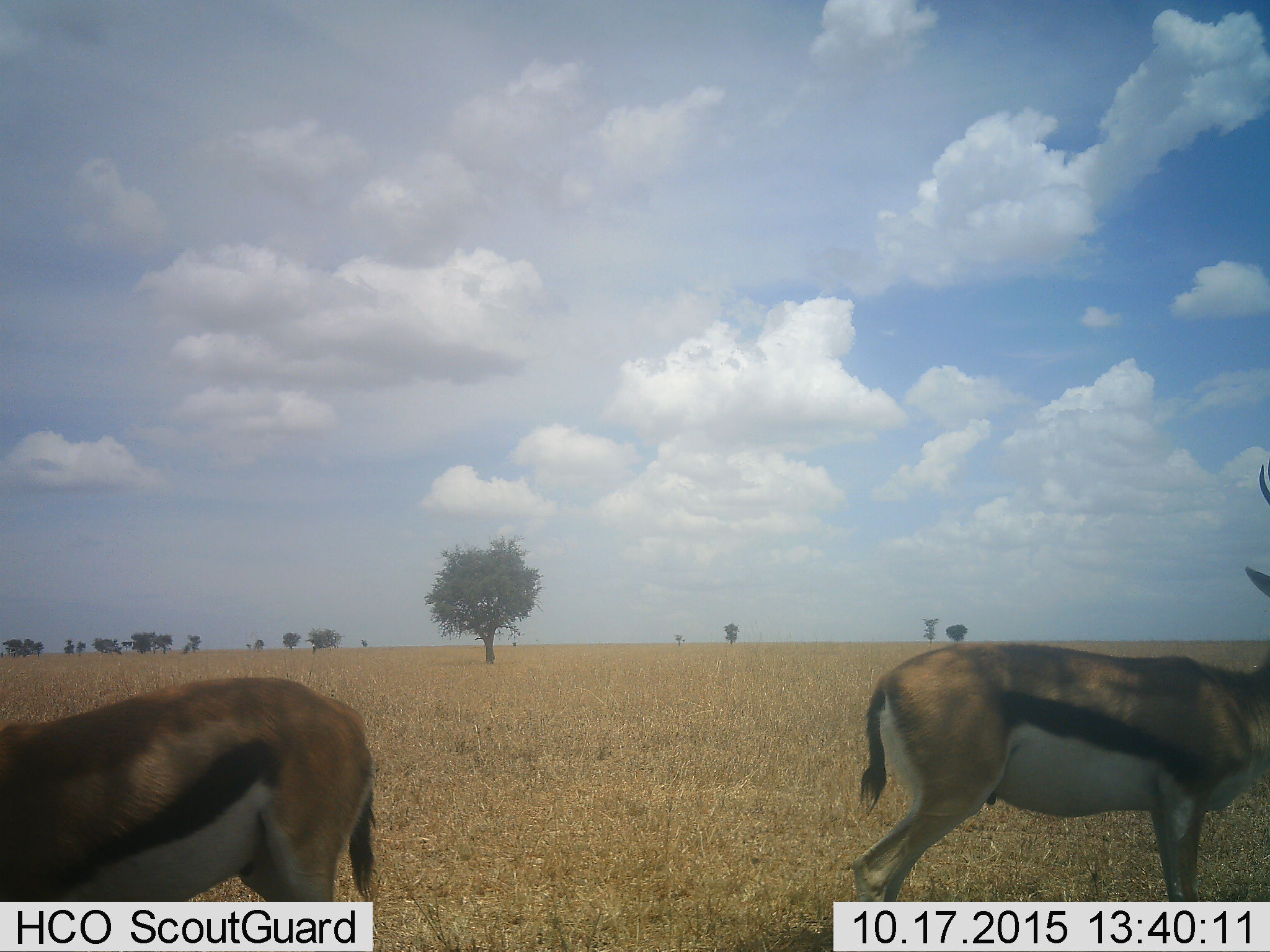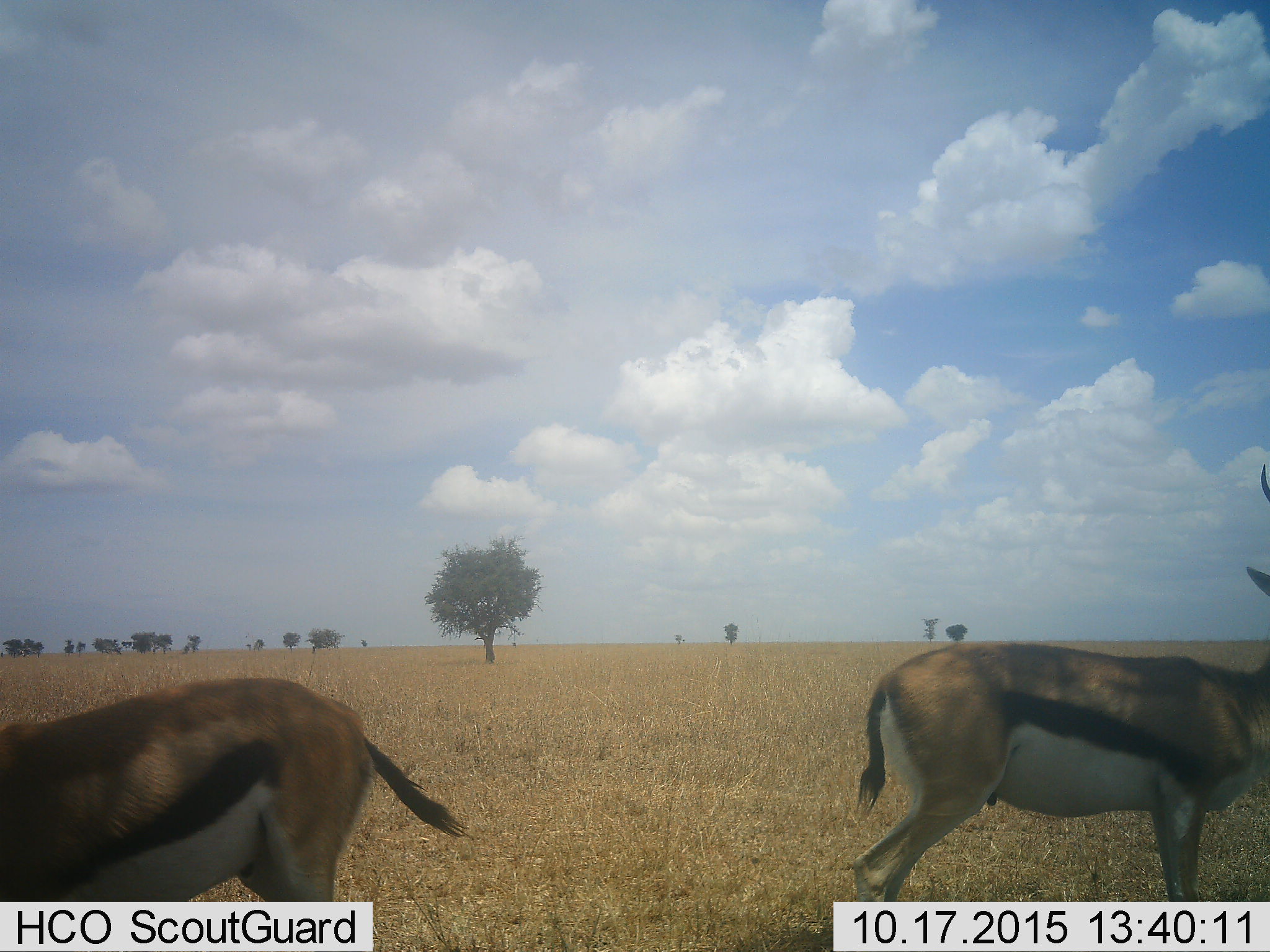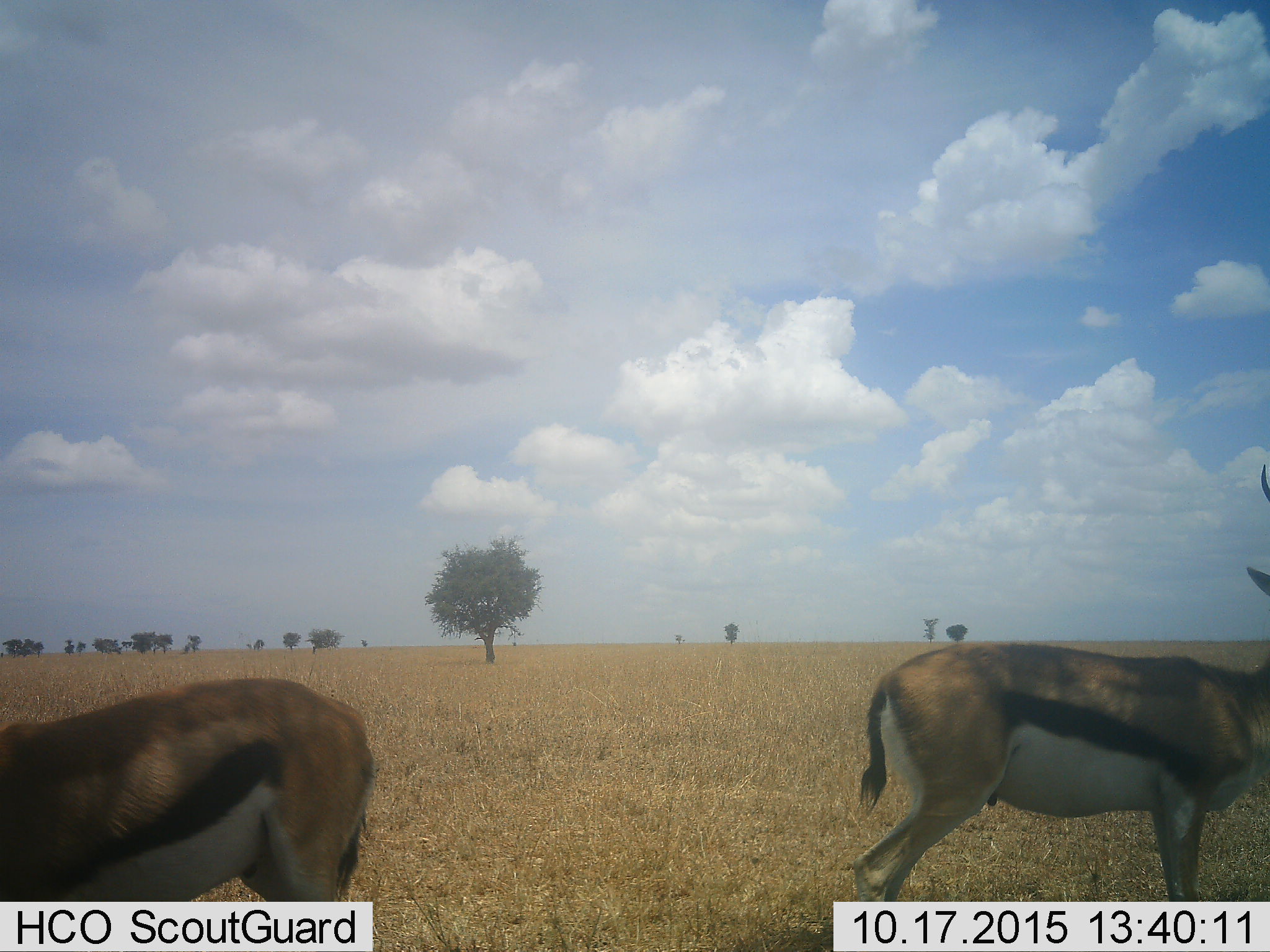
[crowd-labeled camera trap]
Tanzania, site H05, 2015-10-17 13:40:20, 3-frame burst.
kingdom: Animalia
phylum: Chordata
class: Mammalia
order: Artiodactyla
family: Bovidae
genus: Eudorcas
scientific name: Eudorcas thomsonii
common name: thomson's gazelle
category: gazellethomsons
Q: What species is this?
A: Gazellethomsons (thomson's gazelle) (Eudorcas thomsonii).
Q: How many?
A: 2.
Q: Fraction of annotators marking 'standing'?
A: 100%.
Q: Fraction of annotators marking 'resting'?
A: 11%.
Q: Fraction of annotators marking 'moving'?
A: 0%.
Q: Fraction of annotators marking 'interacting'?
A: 0%.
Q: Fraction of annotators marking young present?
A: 0%.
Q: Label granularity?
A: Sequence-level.